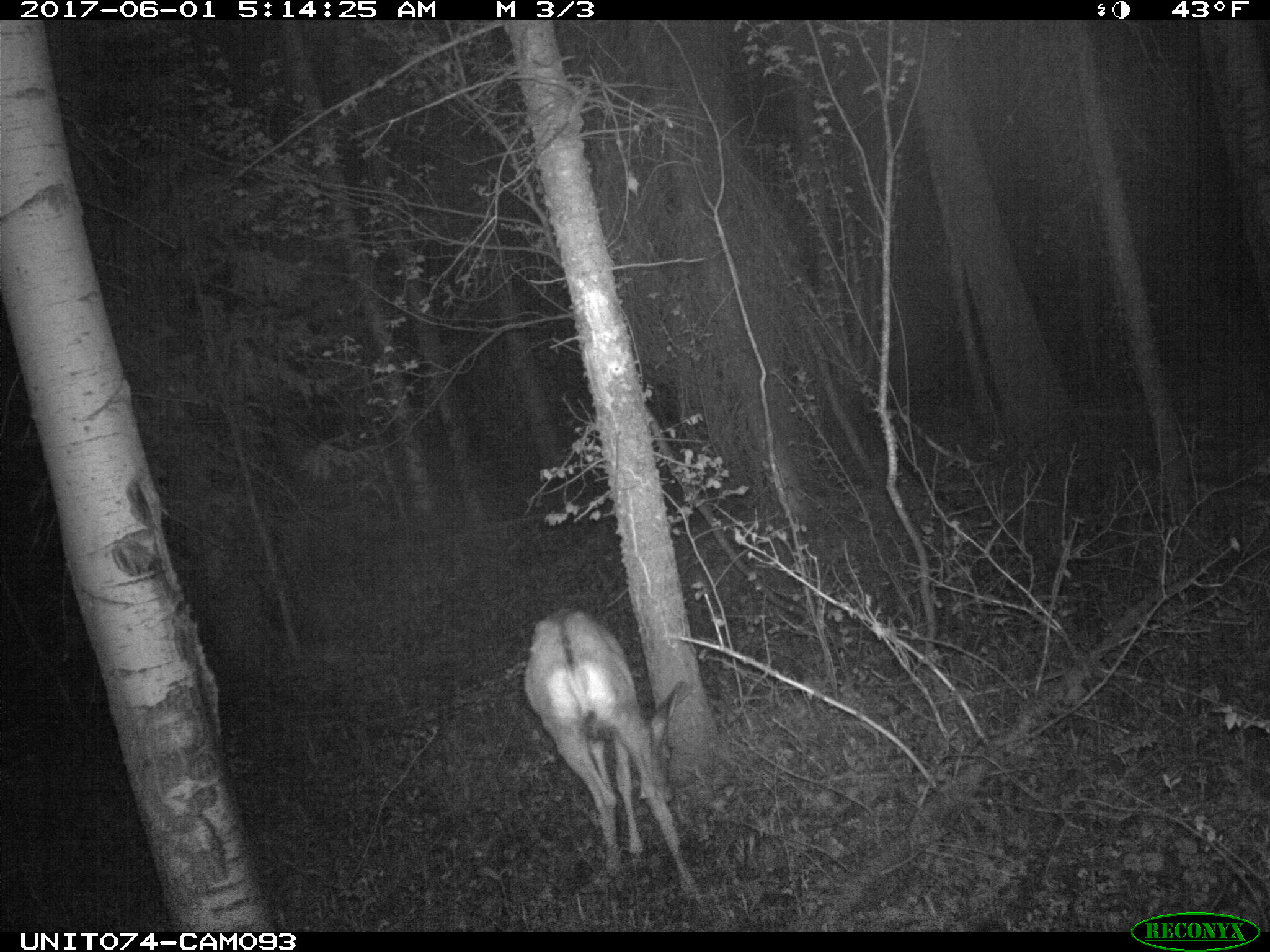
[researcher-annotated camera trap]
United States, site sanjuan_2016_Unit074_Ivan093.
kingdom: Animalia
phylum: Chordata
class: Mammalia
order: Artiodactyla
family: Cervidae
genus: Odocoileus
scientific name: Odocoileus hemionus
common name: mule deer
Odocoileus hemionus (mule deer).